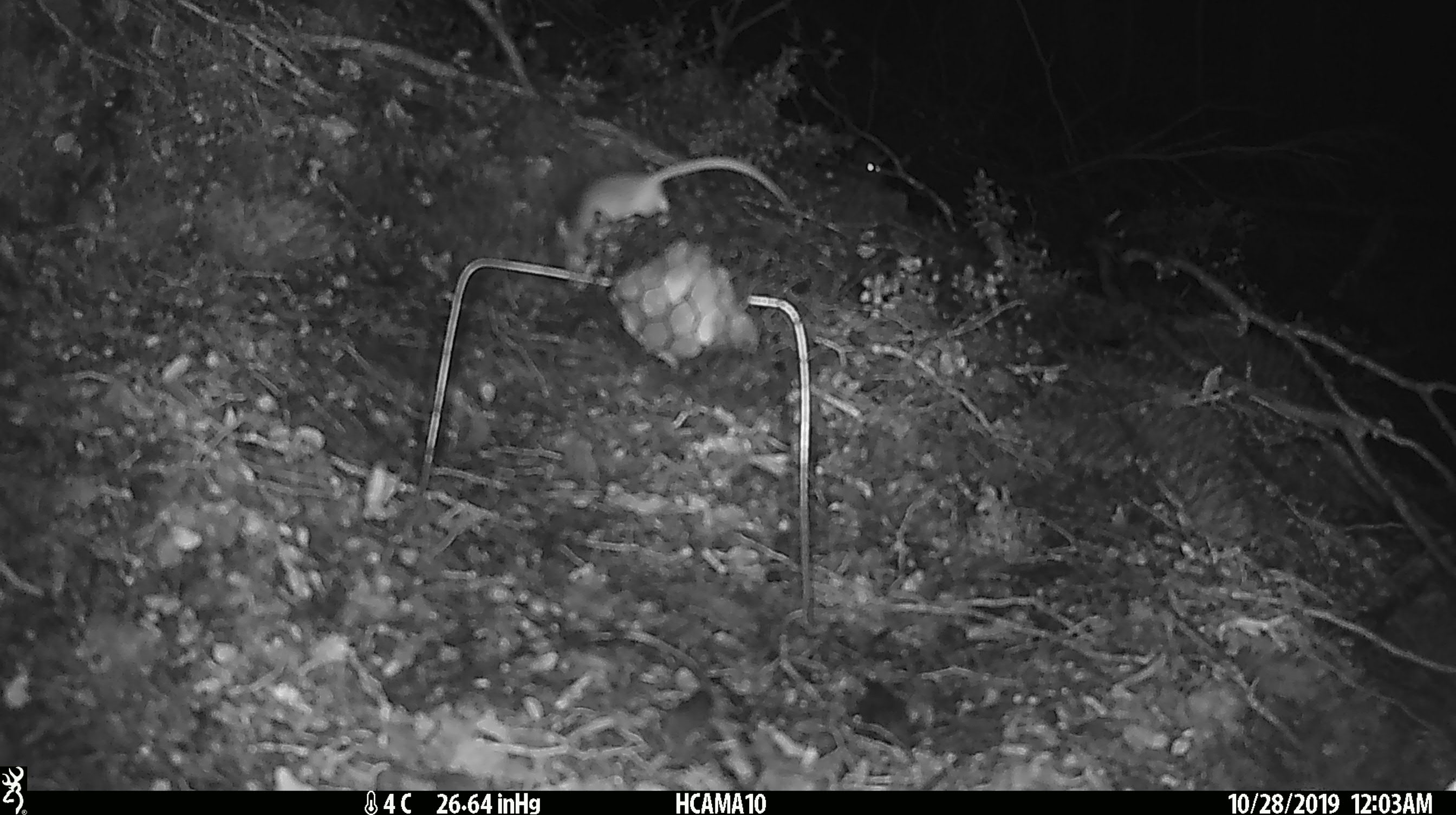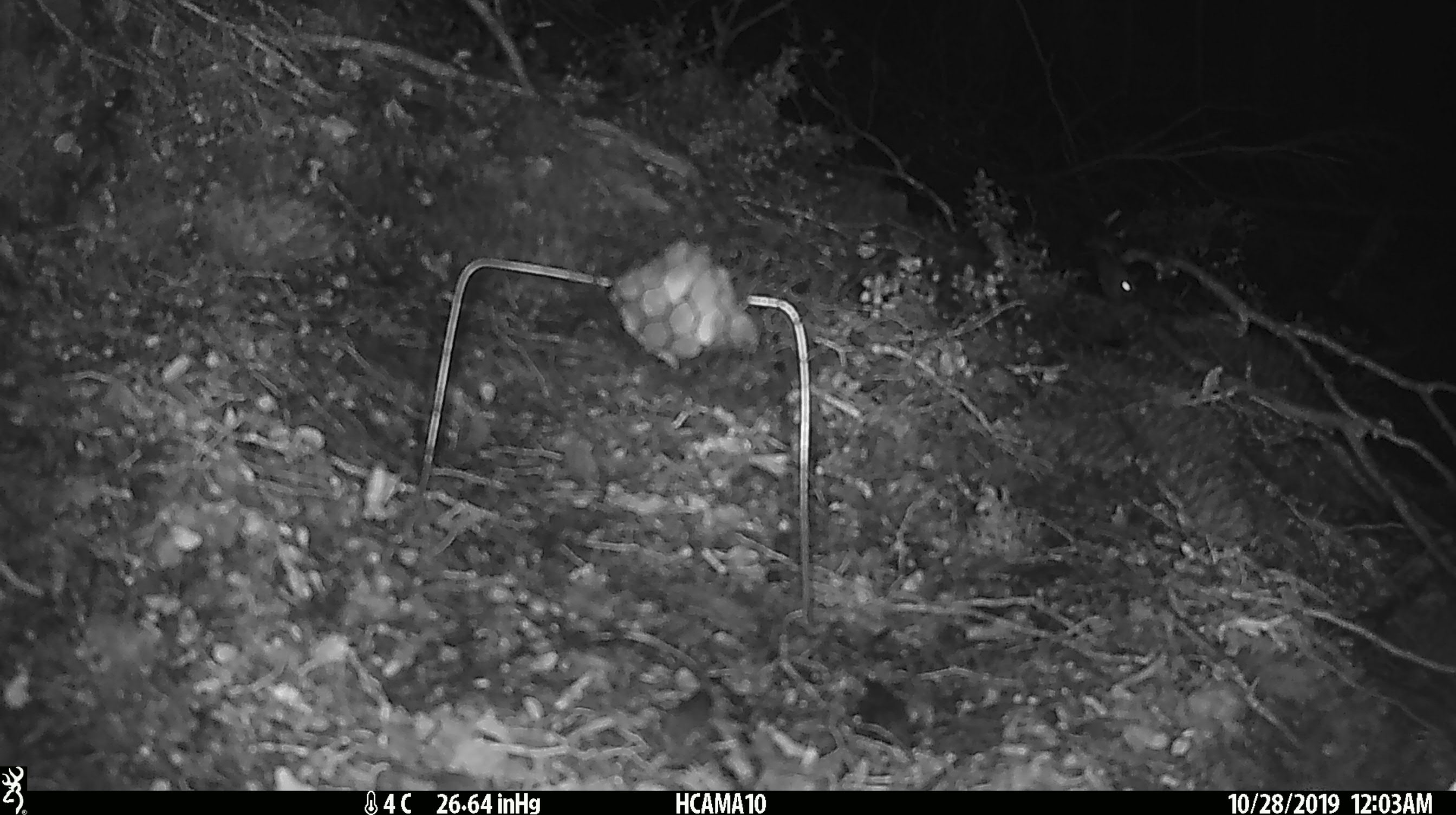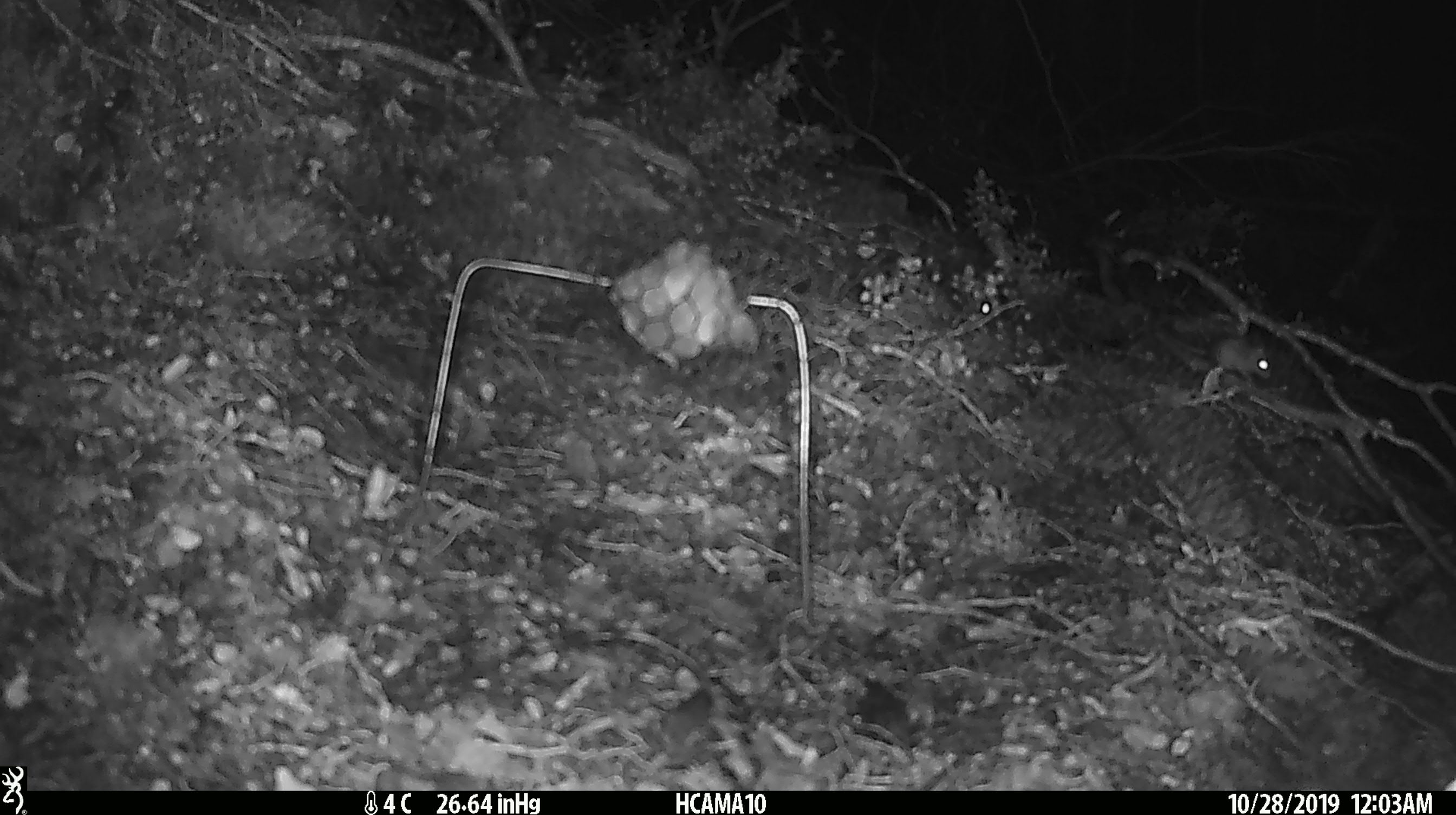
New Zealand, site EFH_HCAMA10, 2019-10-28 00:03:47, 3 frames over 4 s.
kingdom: Animalia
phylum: Chordata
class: Mammalia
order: Rodentia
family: Muridae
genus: Mus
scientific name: Mus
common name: mouse